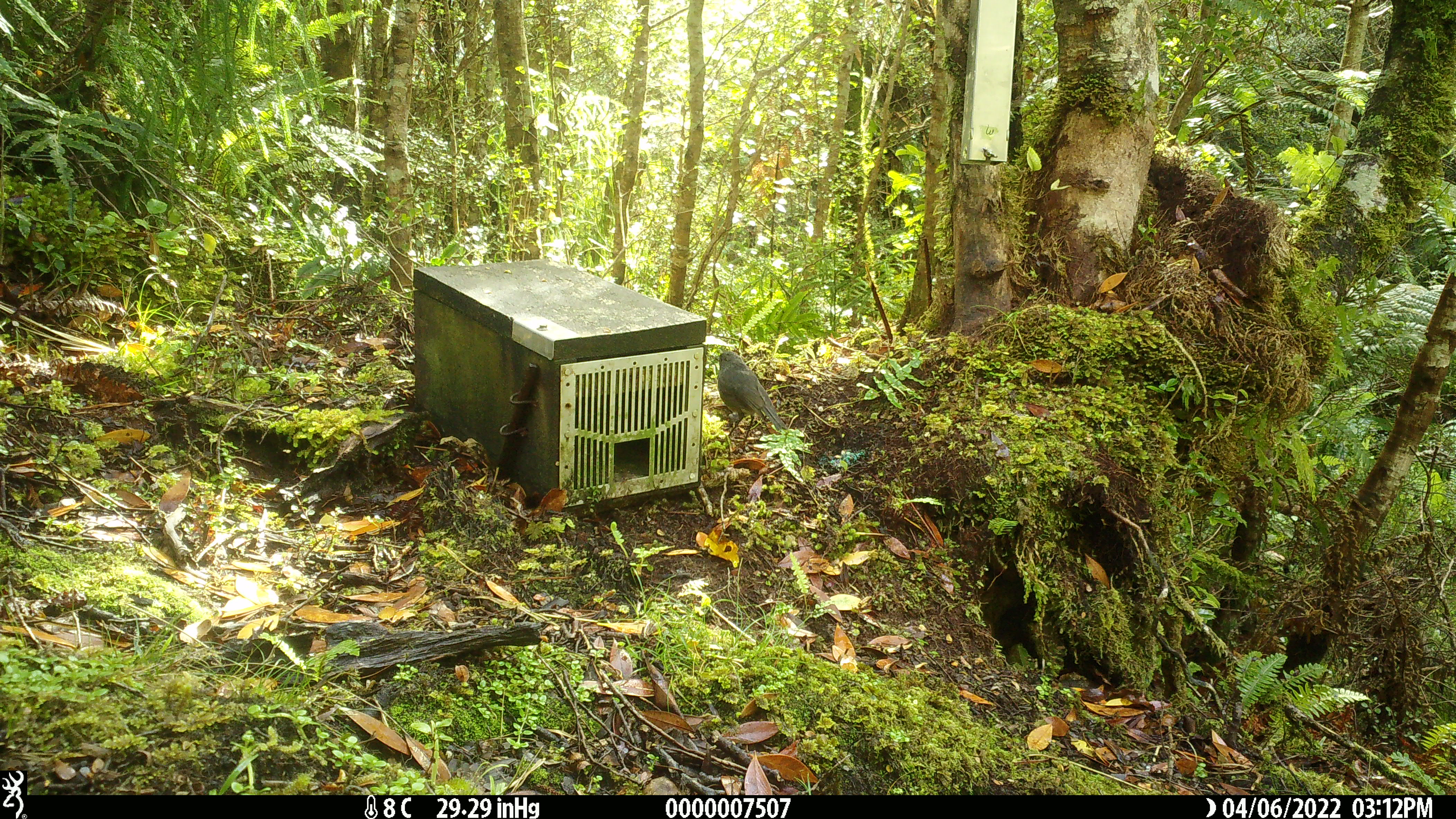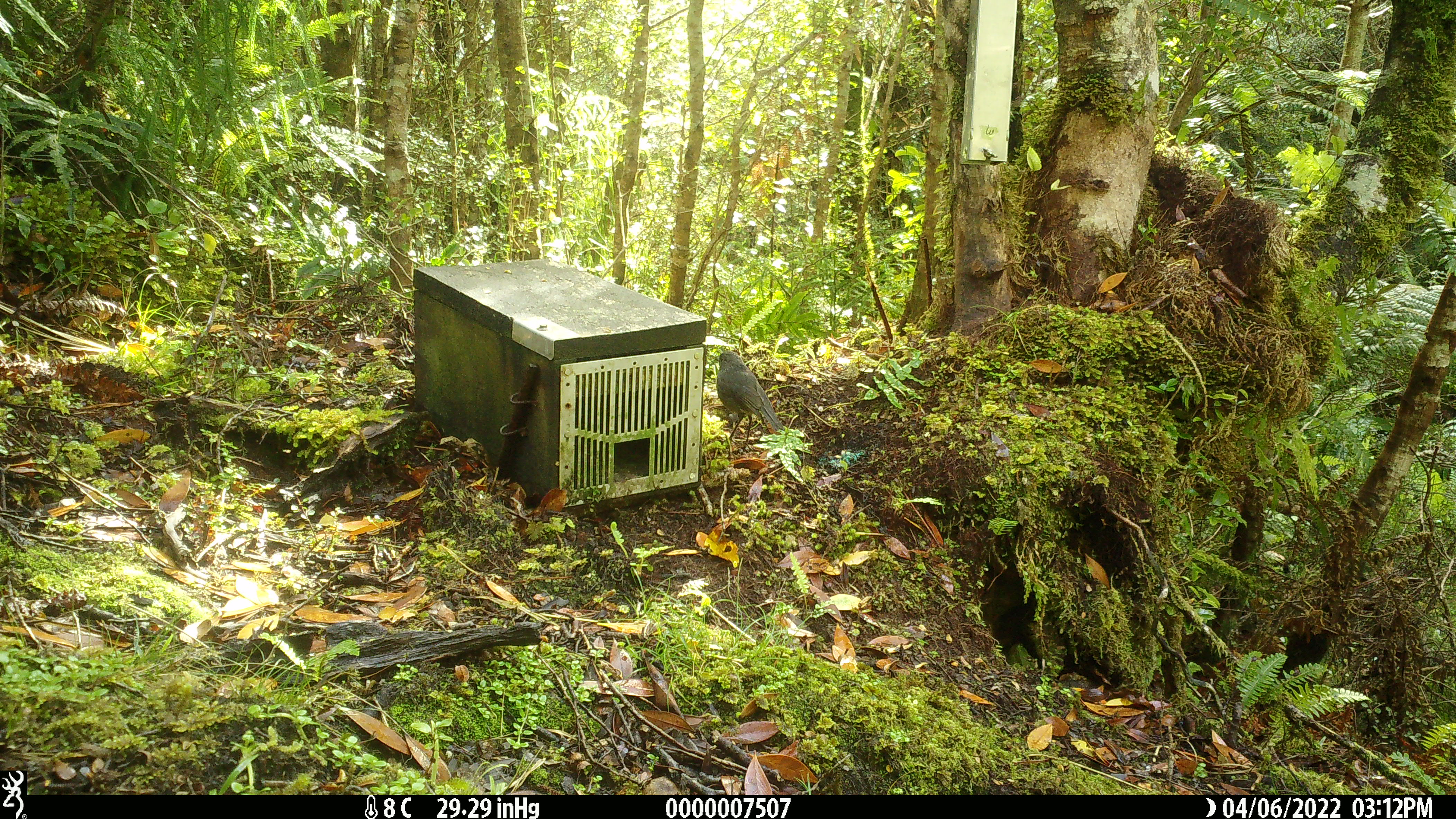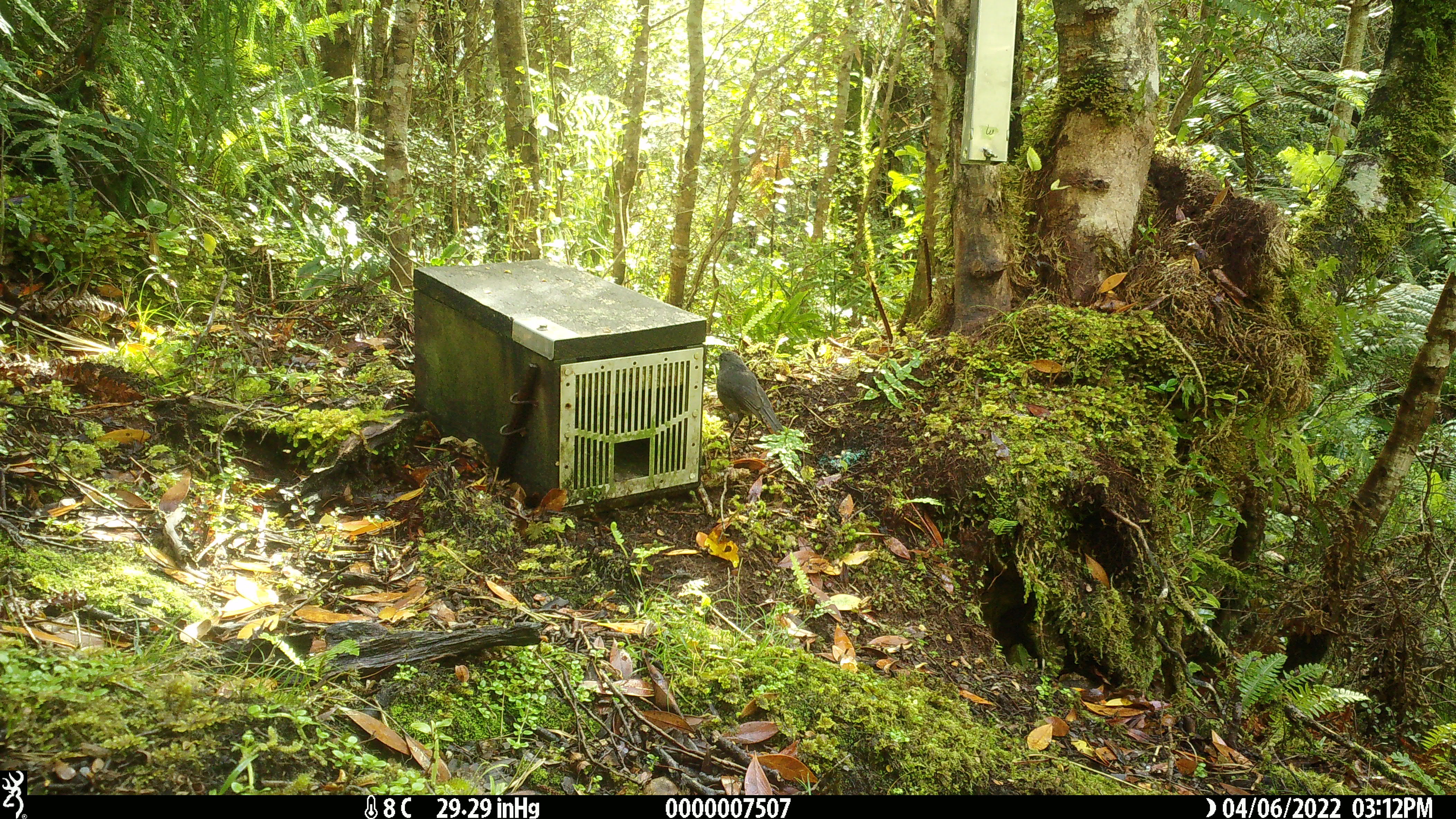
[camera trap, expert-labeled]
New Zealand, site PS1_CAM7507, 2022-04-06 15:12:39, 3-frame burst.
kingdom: Animalia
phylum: Chordata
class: Aves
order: Passeriformes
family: Petroicidae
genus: Petroica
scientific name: Petroica australis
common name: new zealand robin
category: robin